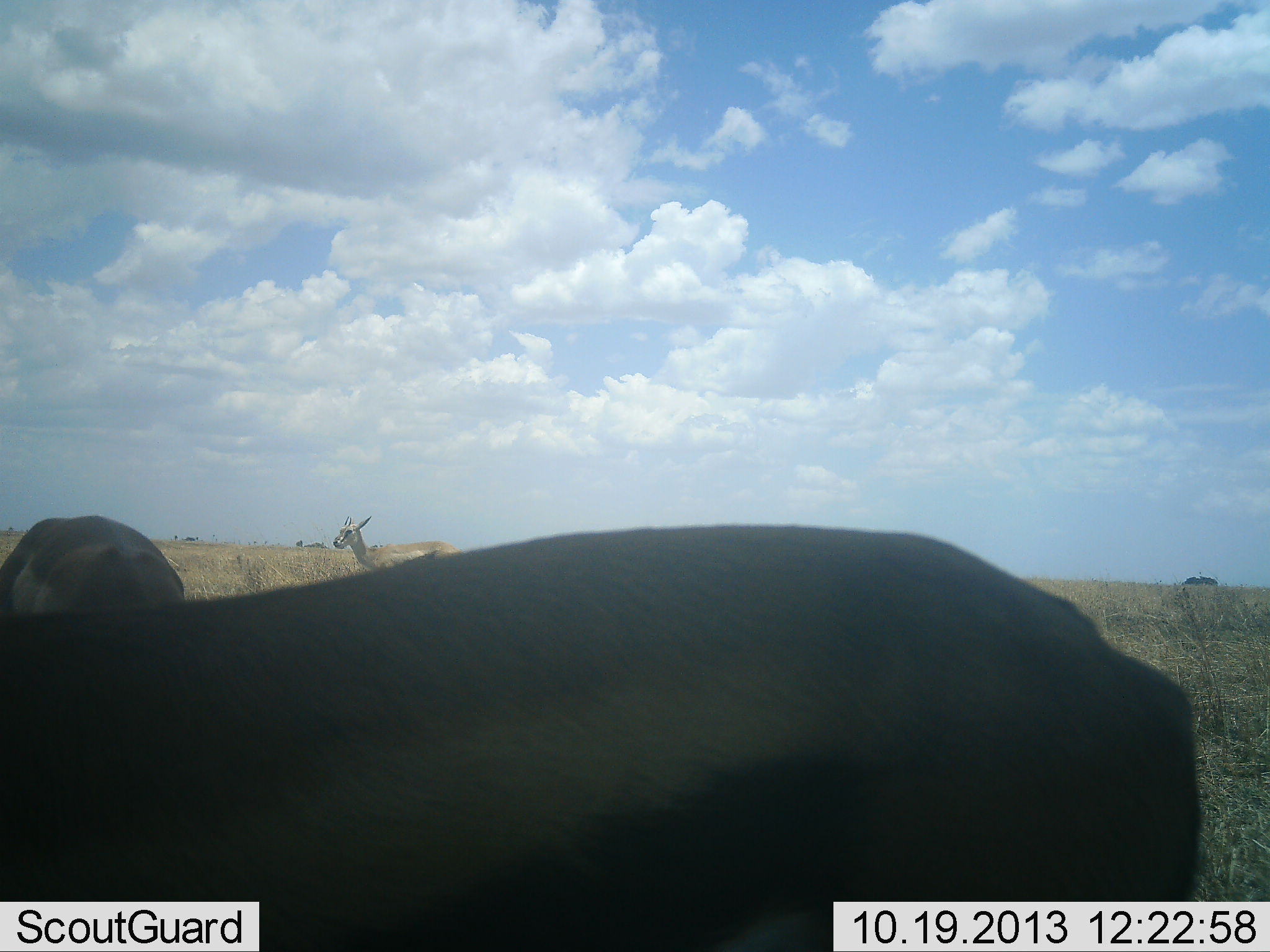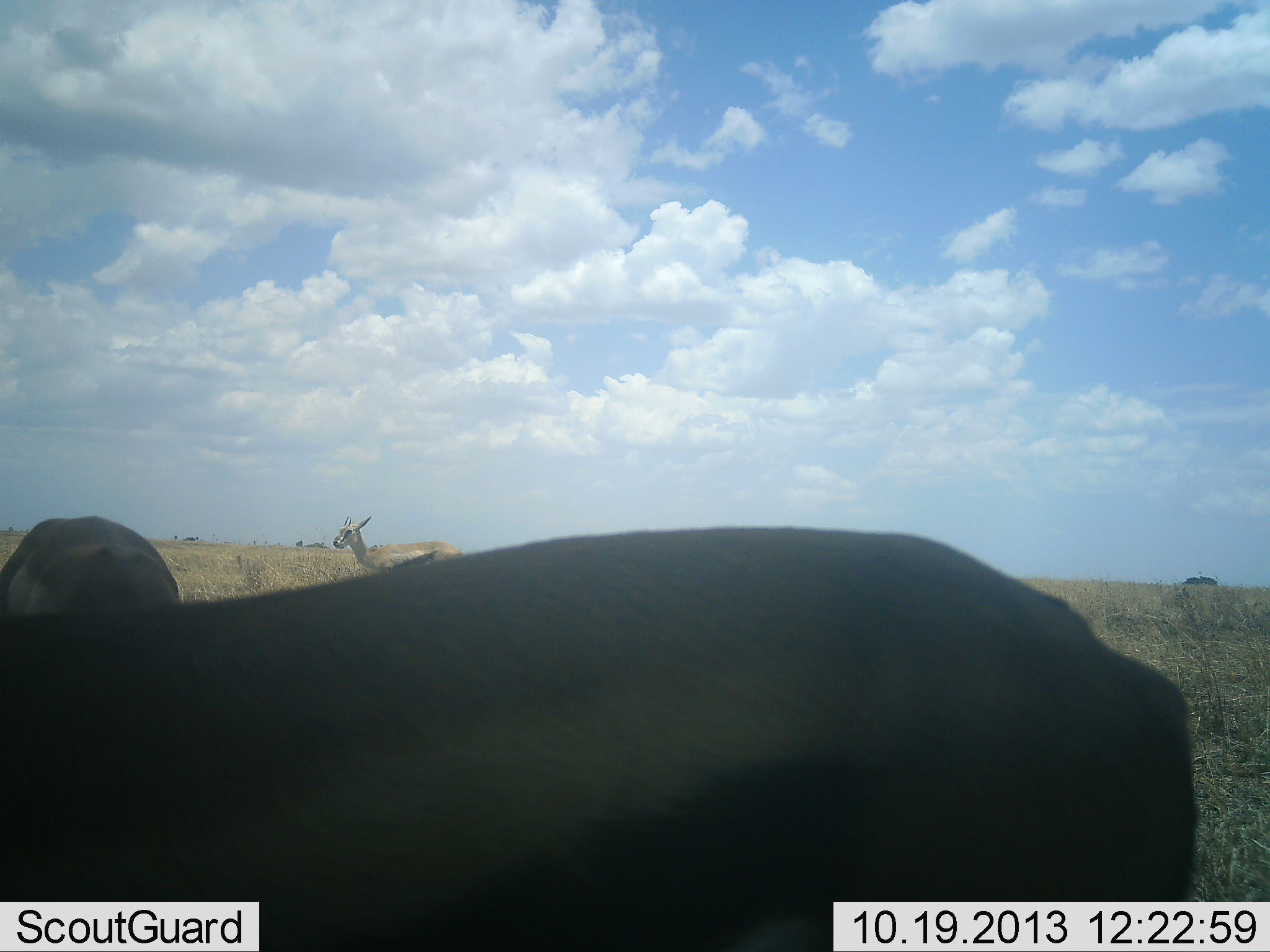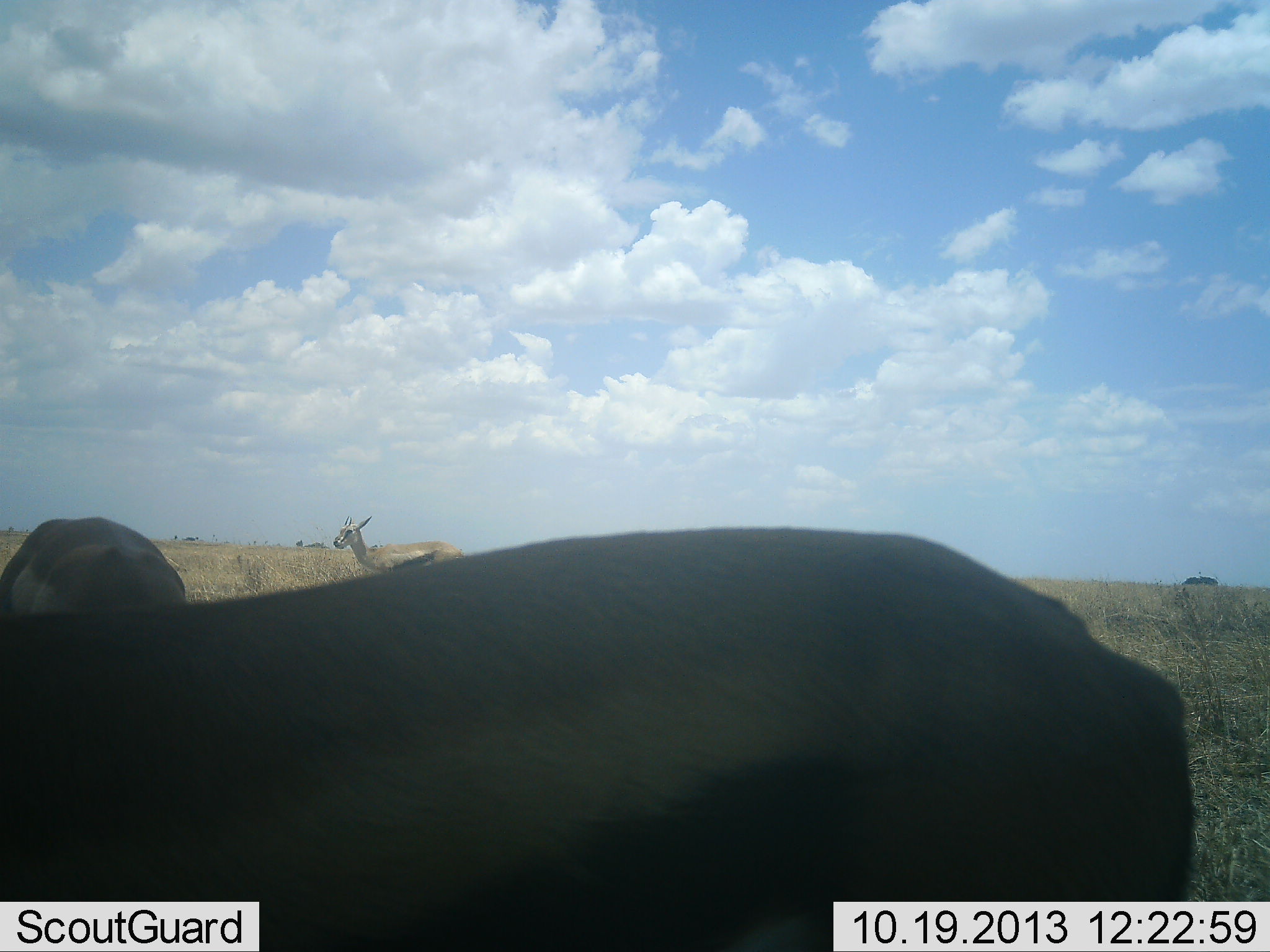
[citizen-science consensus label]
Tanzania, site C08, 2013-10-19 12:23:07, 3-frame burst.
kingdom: Animalia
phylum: Chordata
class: Mammalia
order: Artiodactyla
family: Bovidae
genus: Eudorcas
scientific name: Eudorcas thomsonii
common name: thomson's gazelle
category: gazellethomsons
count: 3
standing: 88%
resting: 4%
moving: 0%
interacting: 0%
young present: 0%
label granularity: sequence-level